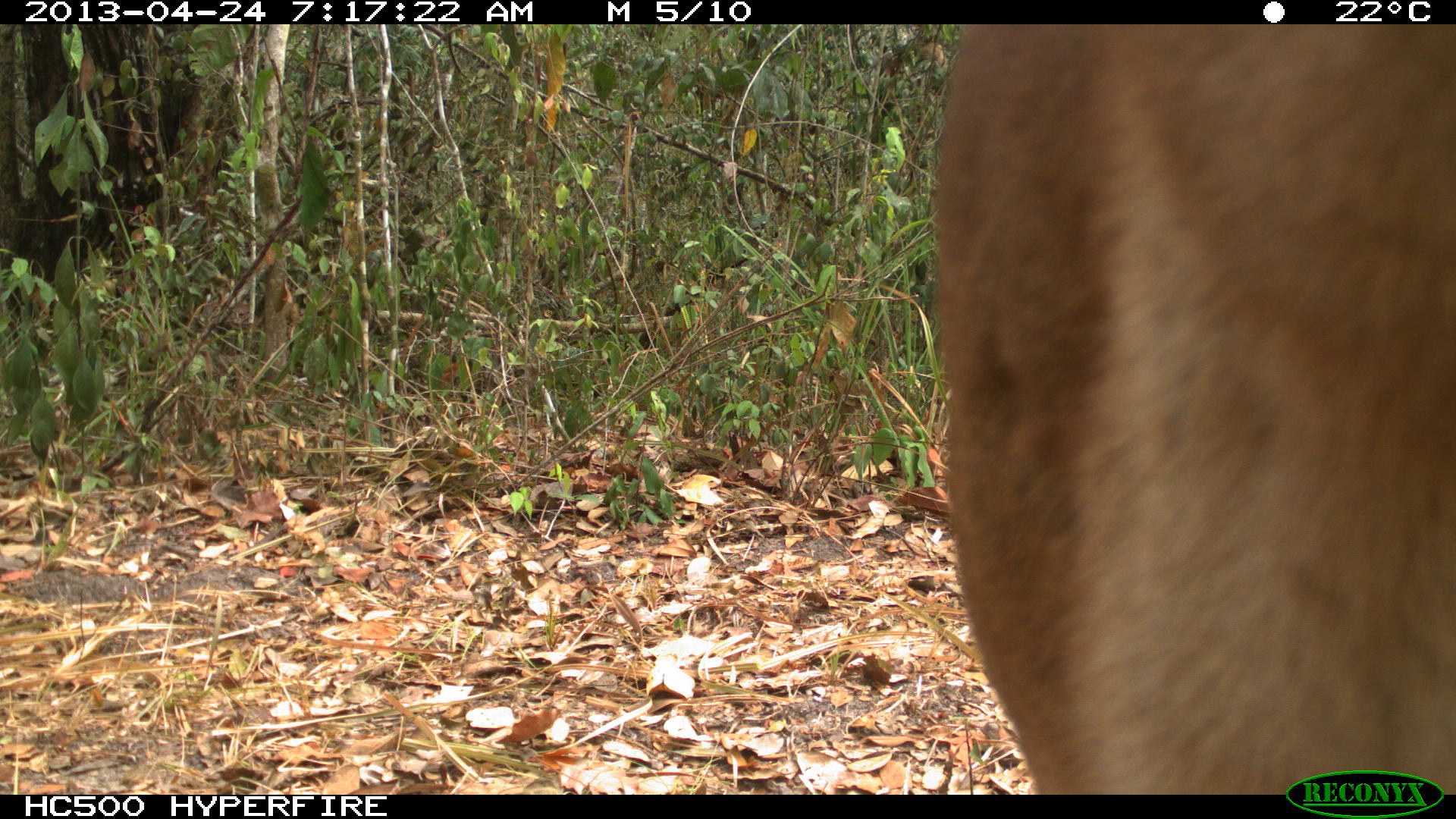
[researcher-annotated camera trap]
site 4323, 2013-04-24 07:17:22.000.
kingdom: Animalia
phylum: Chordata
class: Mammalia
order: Carnivora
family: Felidae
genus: Puma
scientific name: Puma concolor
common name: mountain lion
Puma concolor (mountain lion), count 2.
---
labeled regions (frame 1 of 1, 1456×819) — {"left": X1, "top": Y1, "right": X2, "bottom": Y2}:
puma concolor: {"left": 927, "top": 25, "right": 1455, "bottom": 794}